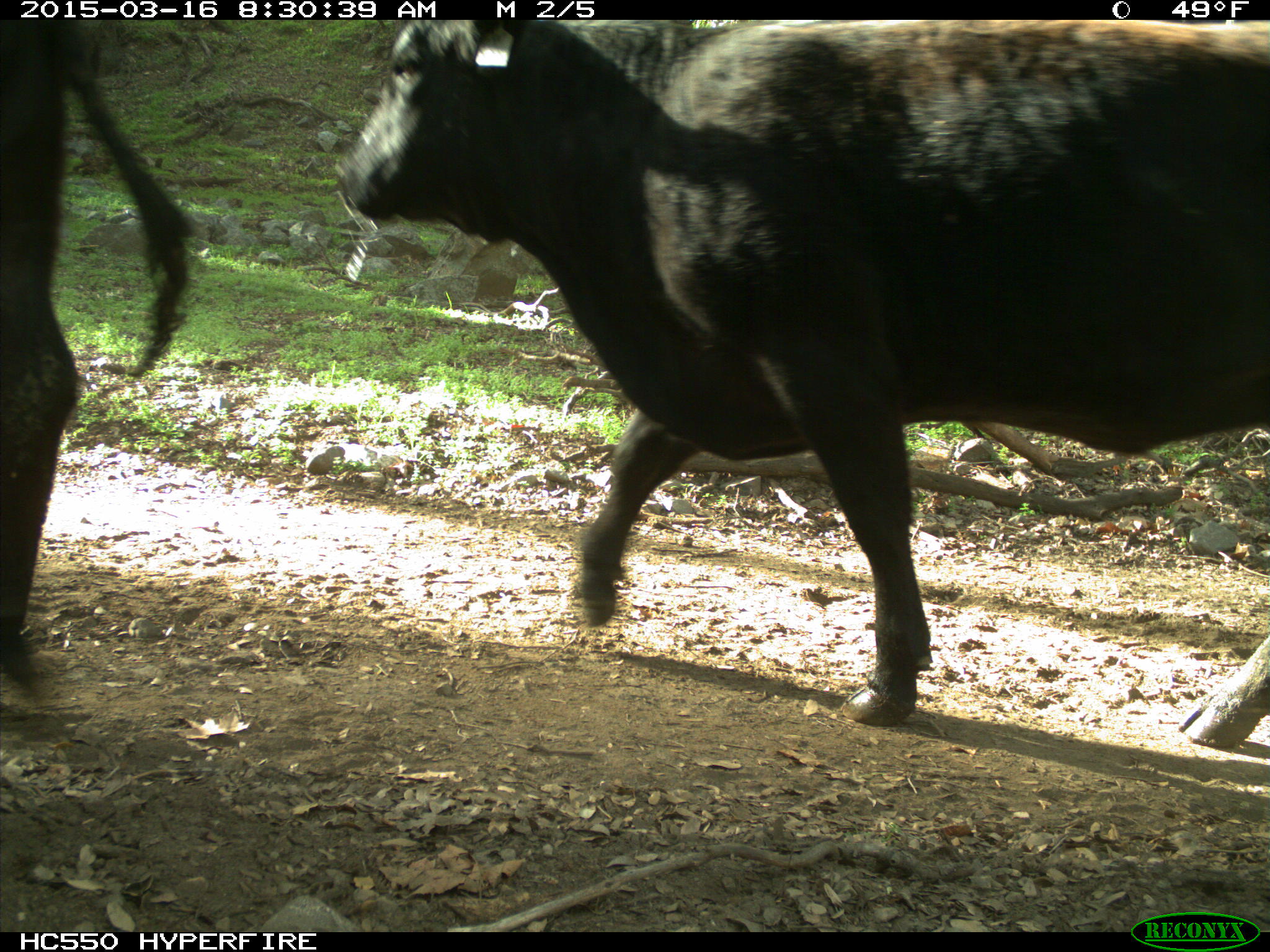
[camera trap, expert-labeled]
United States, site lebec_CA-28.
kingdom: Animalia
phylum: Chordata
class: Mammalia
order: Artiodactyla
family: Bovidae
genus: Bos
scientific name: Bos taurus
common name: domestic cow